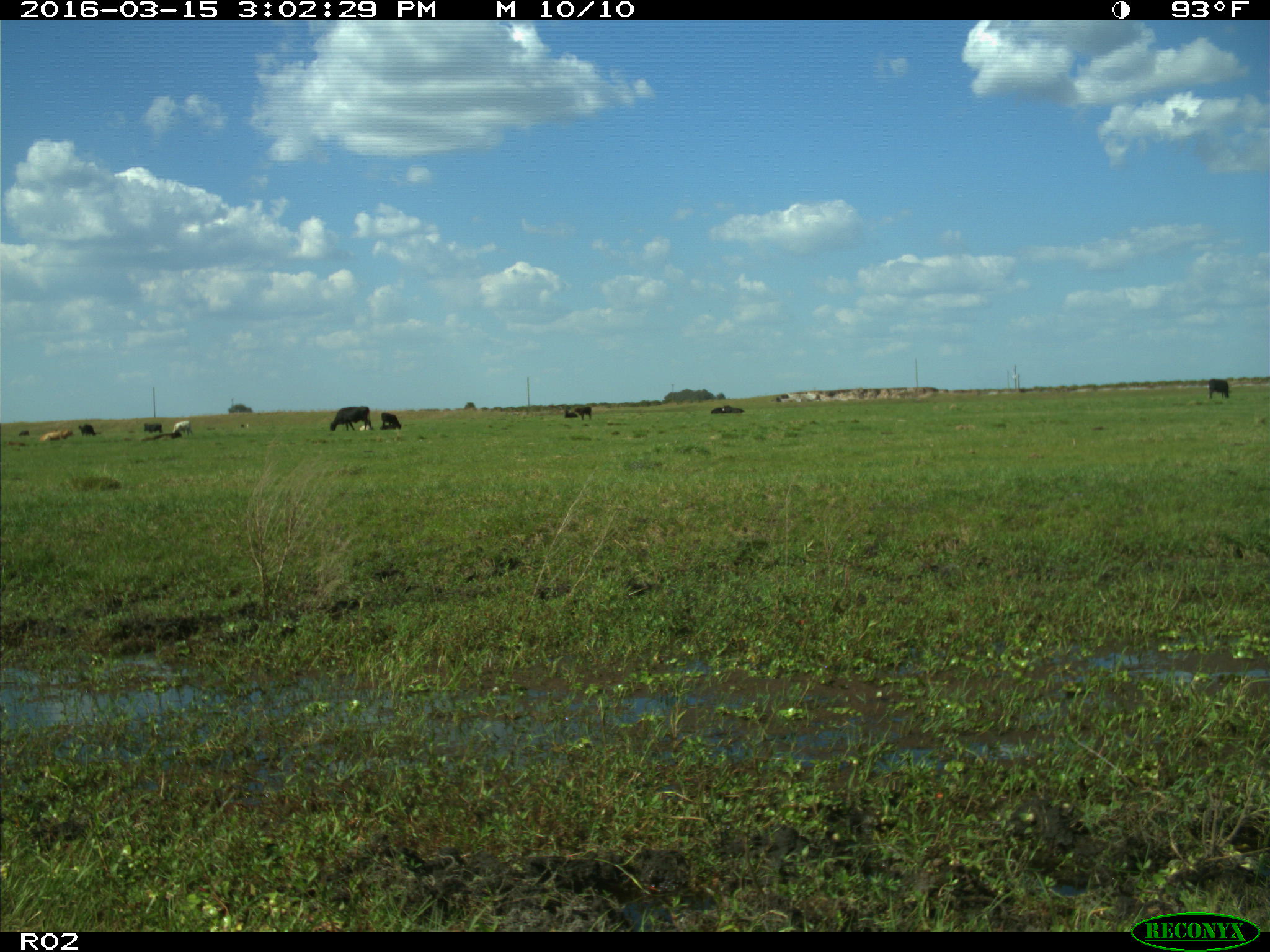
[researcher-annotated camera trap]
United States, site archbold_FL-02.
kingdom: Animalia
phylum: Chordata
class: Mammalia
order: Artiodactyla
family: Bovidae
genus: Bos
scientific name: Bos taurus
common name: domestic cow